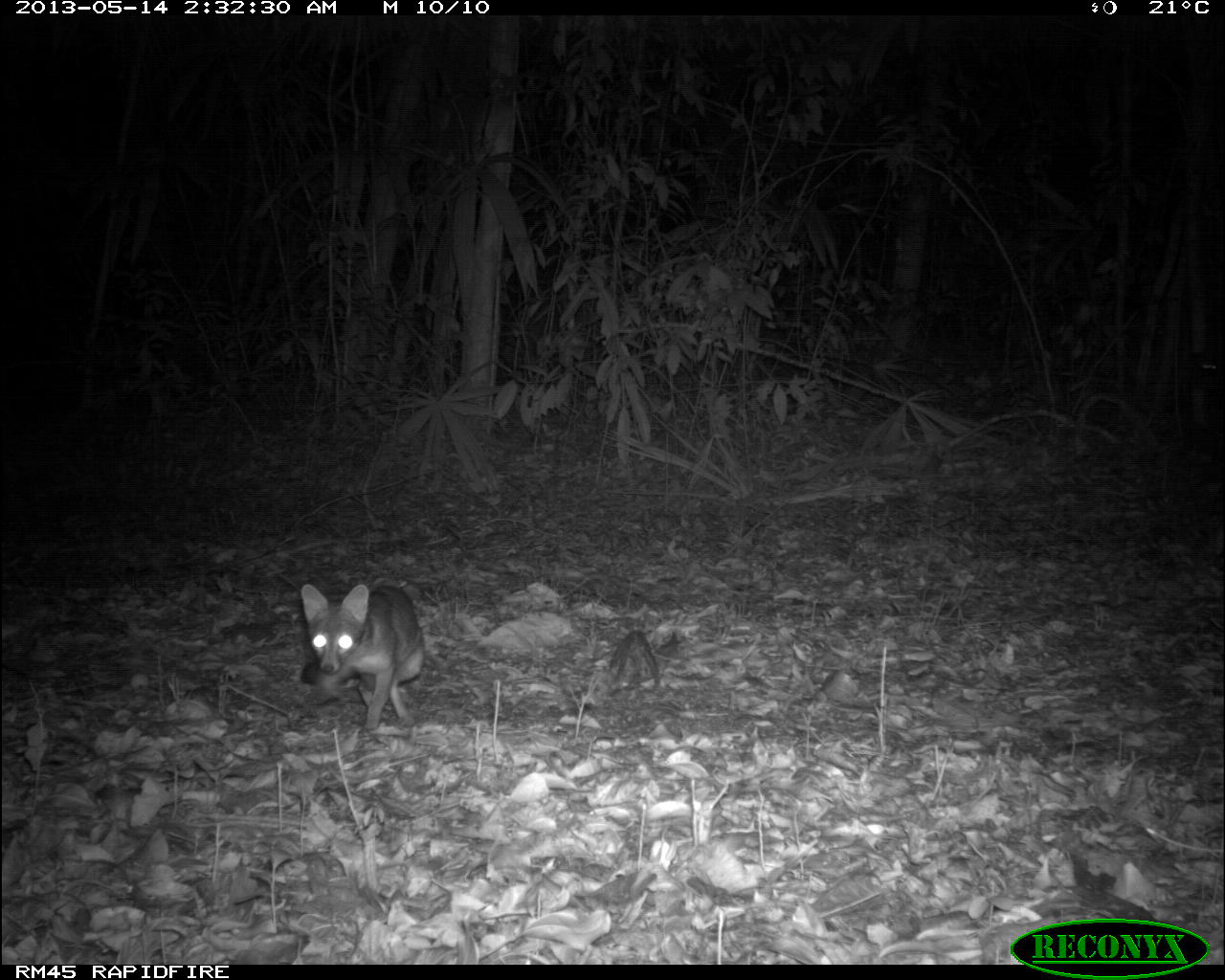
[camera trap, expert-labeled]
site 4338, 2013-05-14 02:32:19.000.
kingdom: Animalia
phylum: Chordata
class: Mammalia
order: Carnivora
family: Canidae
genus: Urocyon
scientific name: Urocyon cinereoargenteus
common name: gray fox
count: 1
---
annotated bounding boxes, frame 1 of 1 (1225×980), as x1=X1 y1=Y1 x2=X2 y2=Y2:
urocyon cinereoargenteus: x1=298 y1=582 x2=426 y2=730